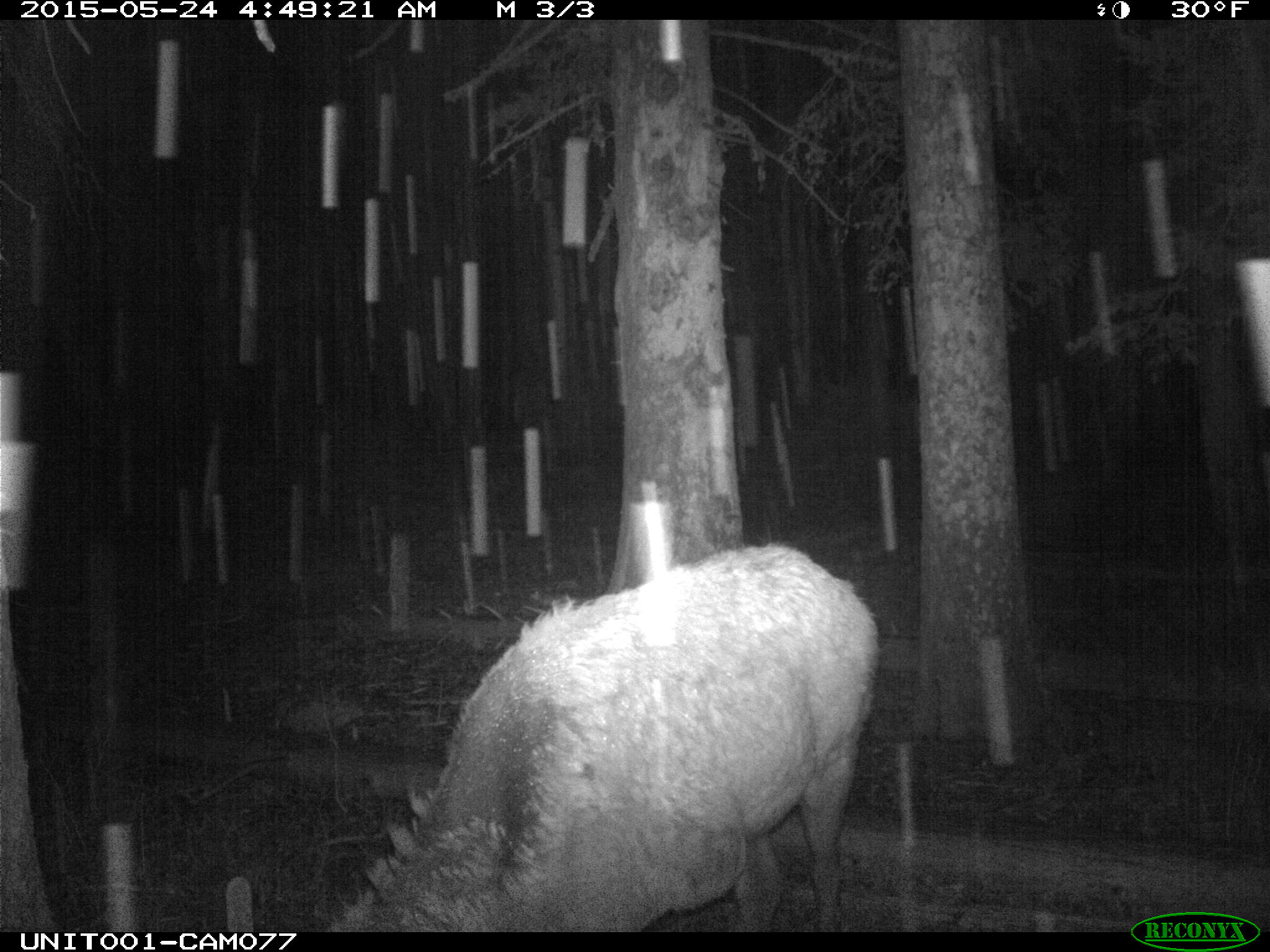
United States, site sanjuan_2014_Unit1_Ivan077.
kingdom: Animalia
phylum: Chordata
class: Mammalia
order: Artiodactyla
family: Cervidae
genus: Cervus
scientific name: Cervus elaphus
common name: red deer